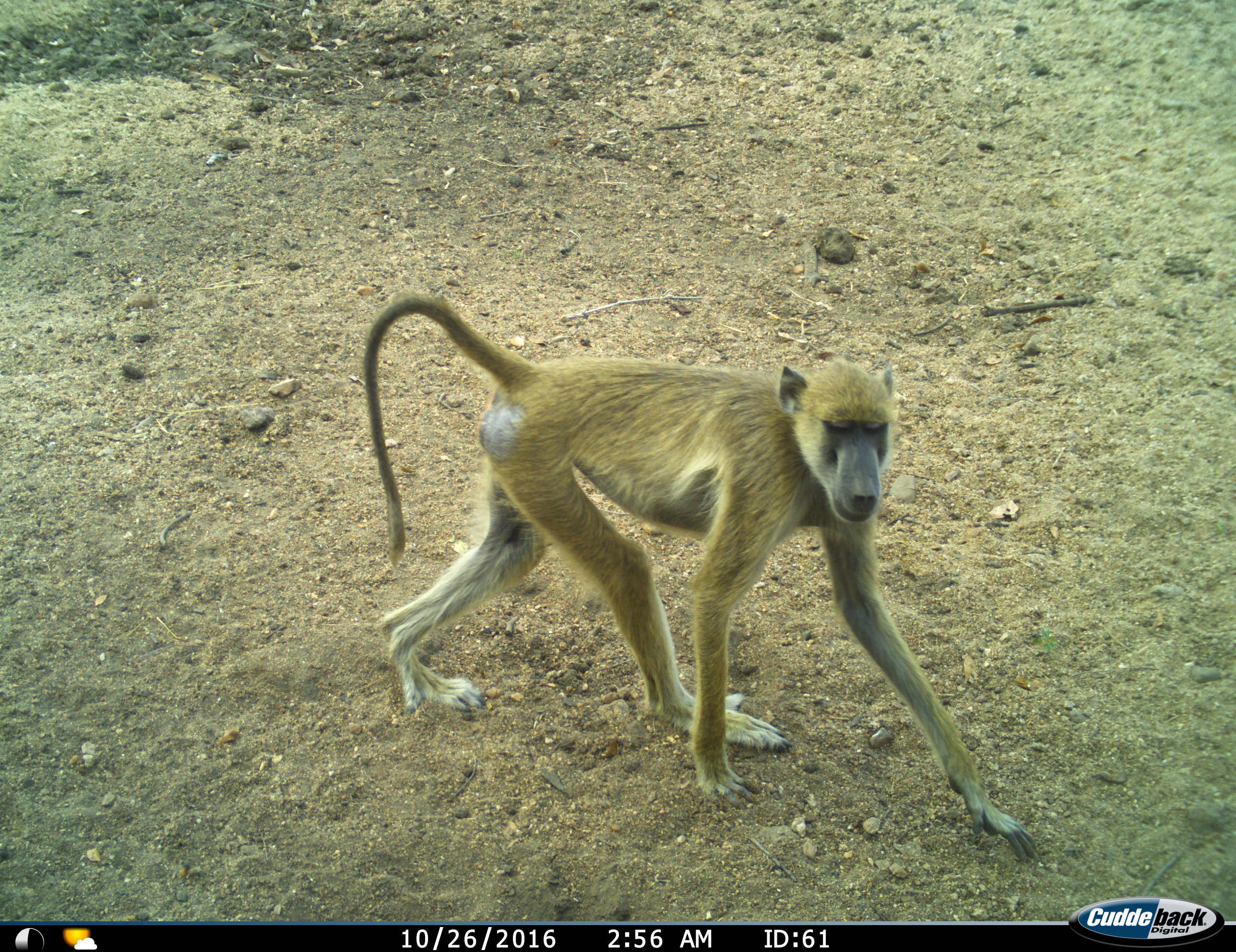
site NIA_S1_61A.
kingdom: Animalia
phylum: Chordata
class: Mammalia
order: Primates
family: Cercopithecidae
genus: Papio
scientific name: Papio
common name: baboon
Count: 1.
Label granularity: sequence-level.